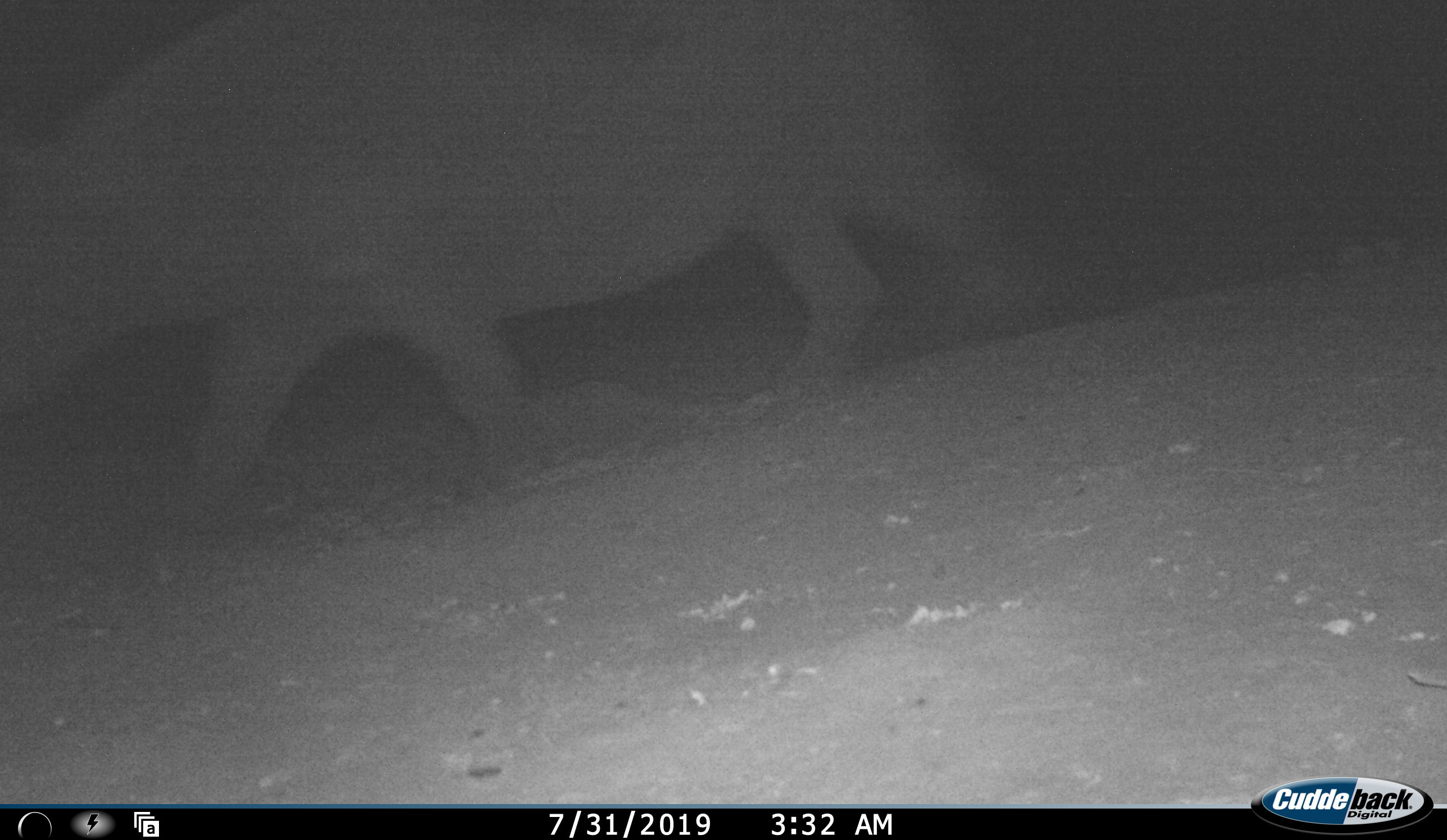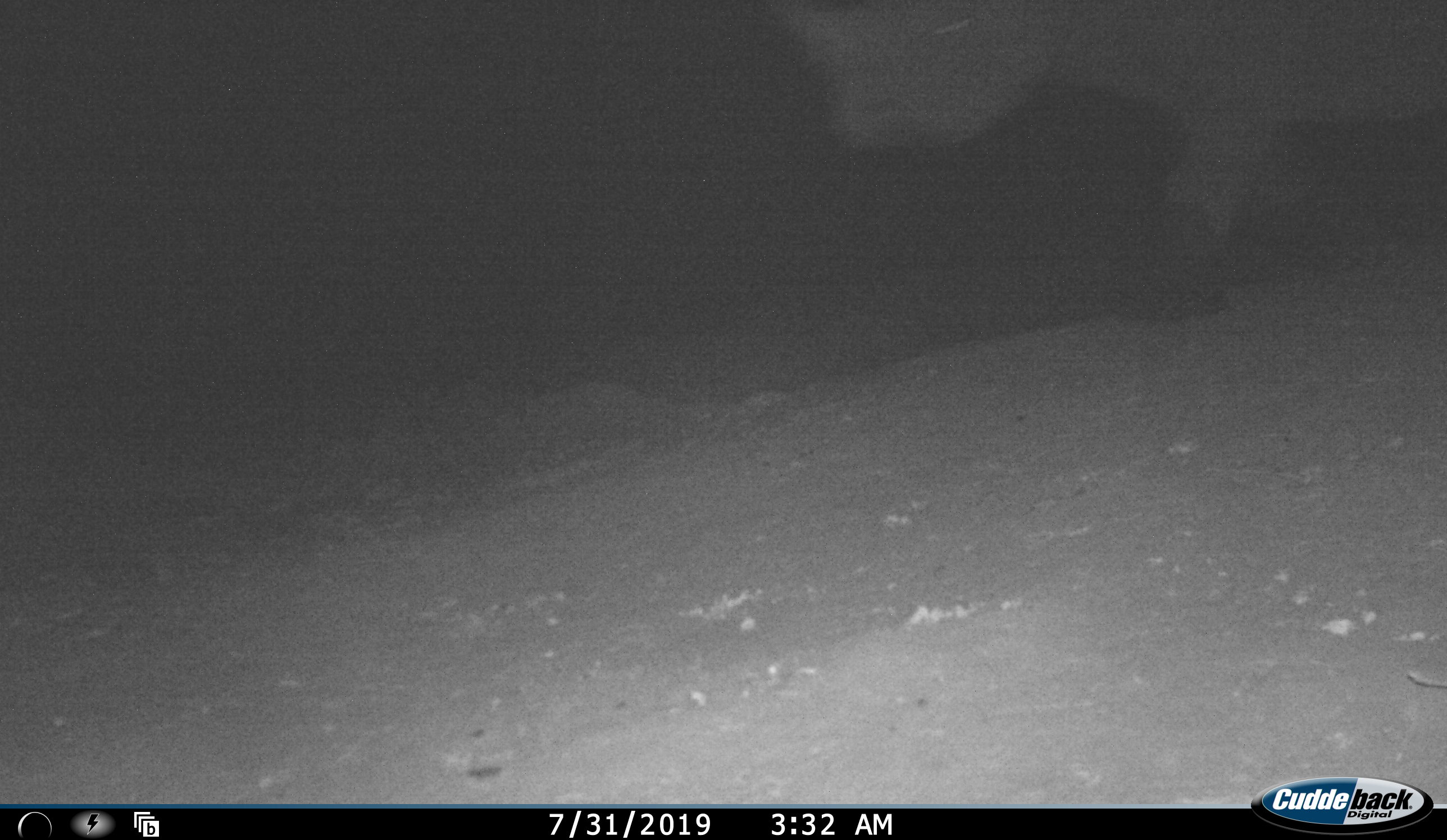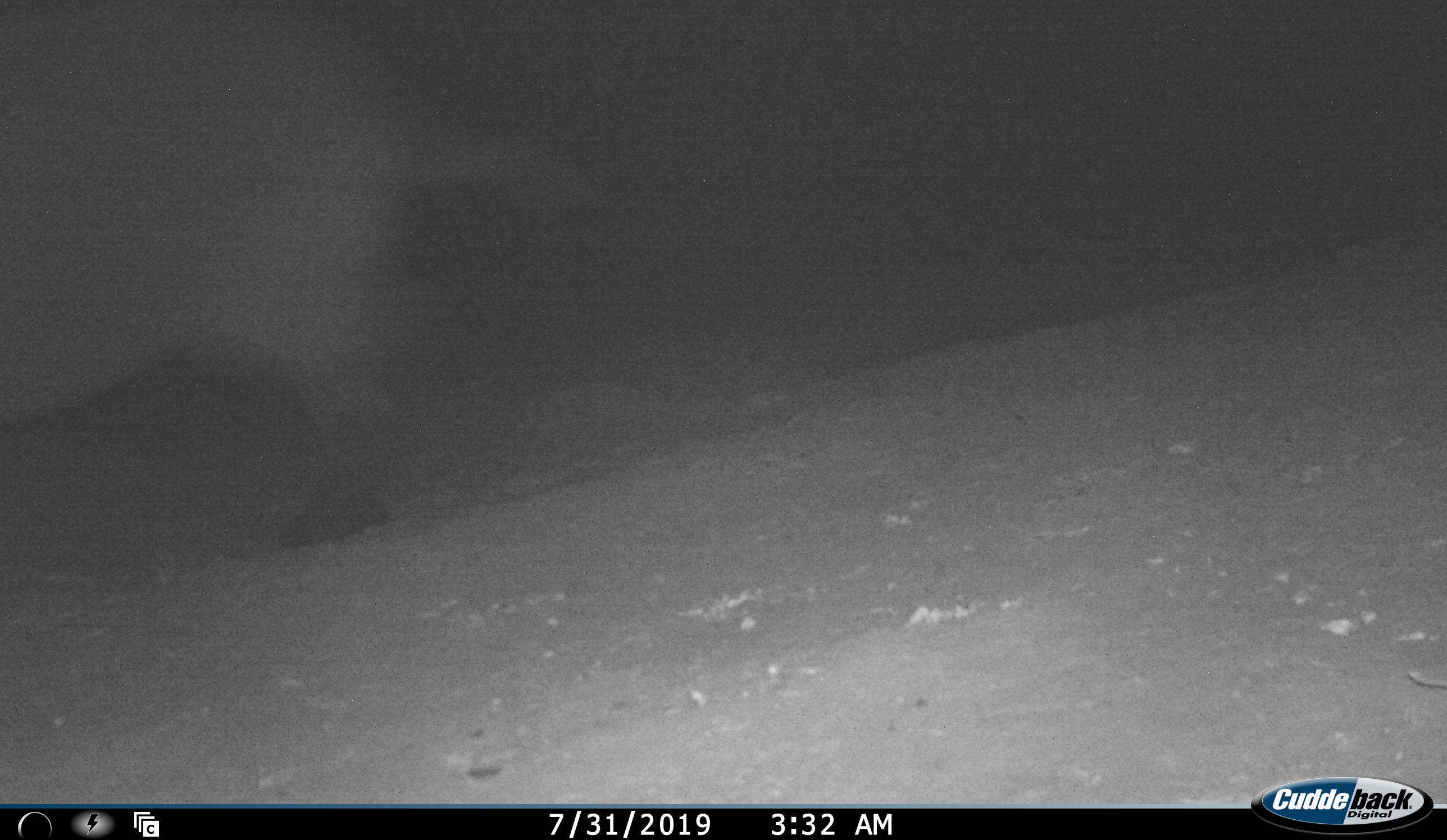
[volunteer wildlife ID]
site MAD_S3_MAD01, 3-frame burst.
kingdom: Animalia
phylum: Chordata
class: Mammalia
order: Perissodactyla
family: Rhinocerotidae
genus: Ceratotherium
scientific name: Ceratotherium simum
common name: white rhinoceros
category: rhinoceroswhite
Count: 1.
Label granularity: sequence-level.